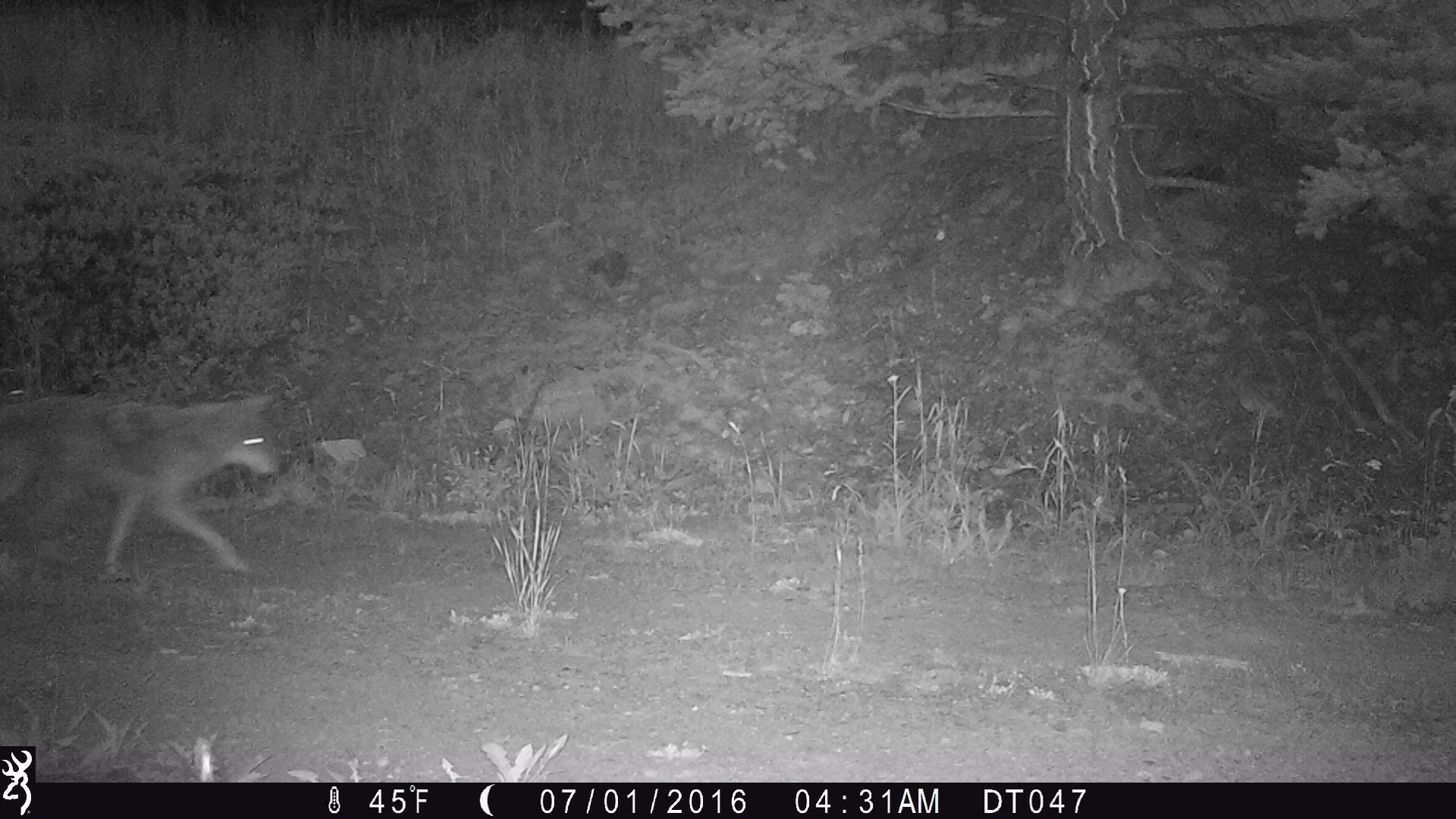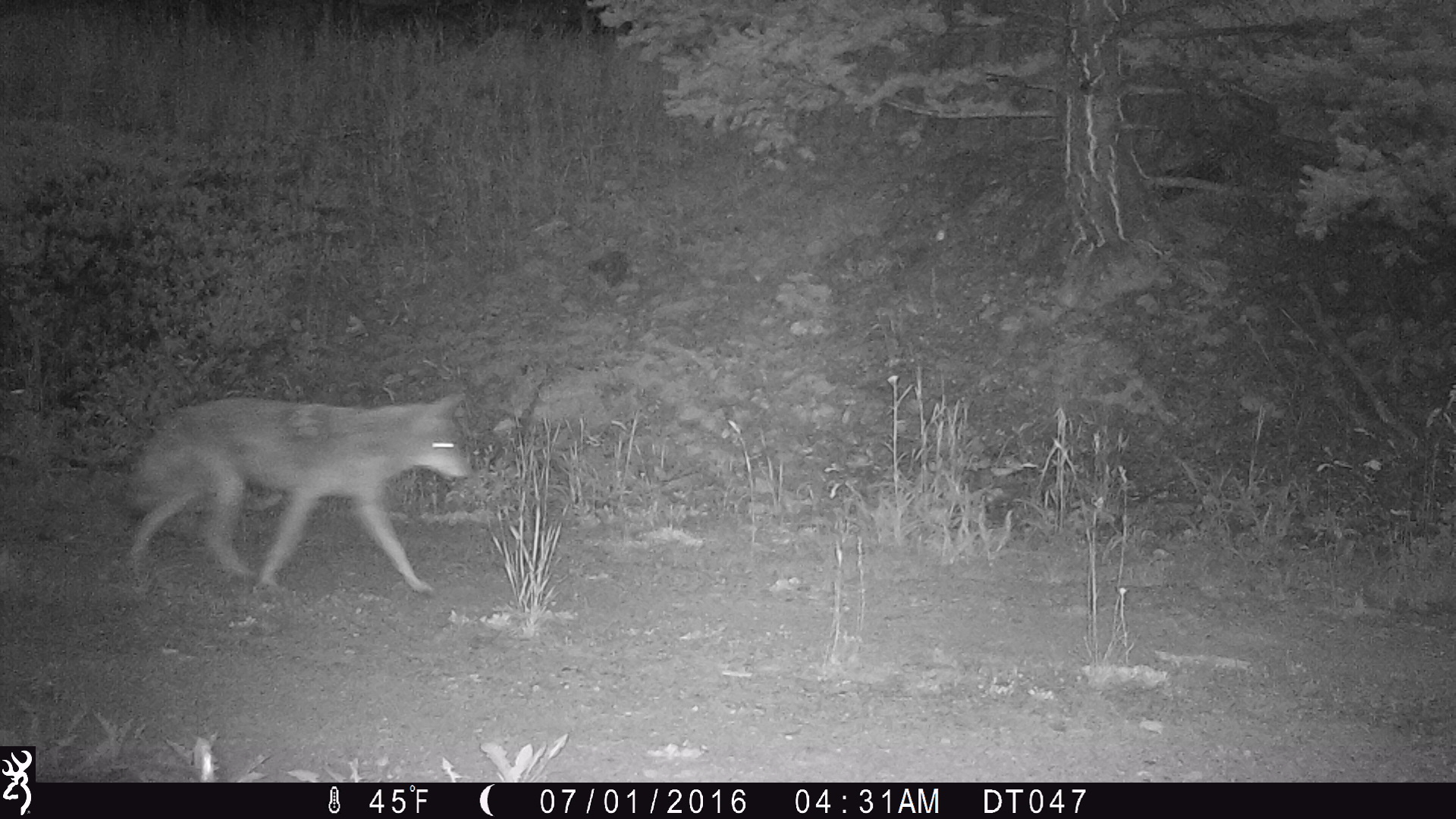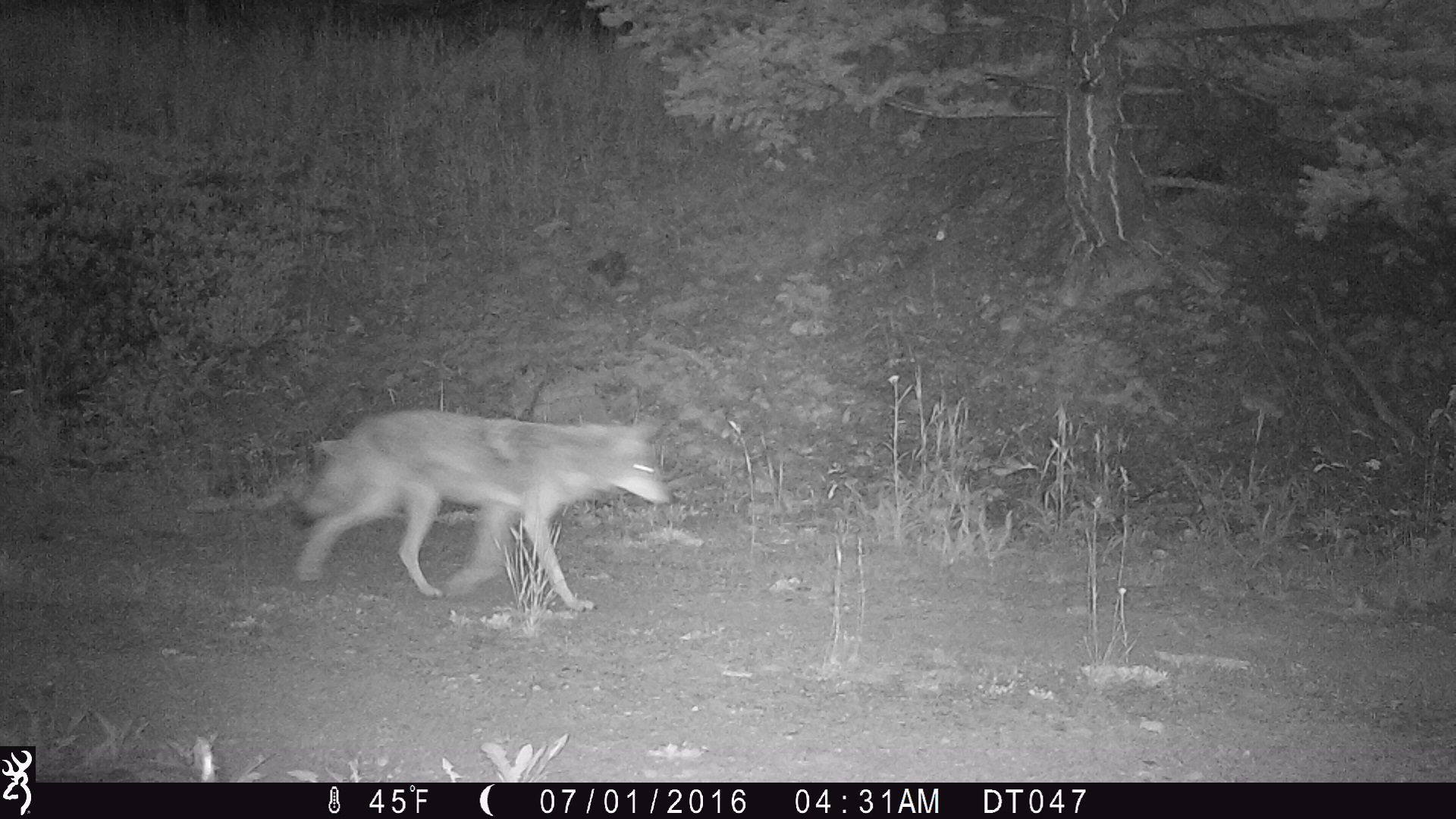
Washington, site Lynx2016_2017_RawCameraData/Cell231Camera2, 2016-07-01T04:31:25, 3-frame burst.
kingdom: Animalia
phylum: Chordata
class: Mammalia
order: Carnivora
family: Canidae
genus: Canis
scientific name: Canis latrans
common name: coyote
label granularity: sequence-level